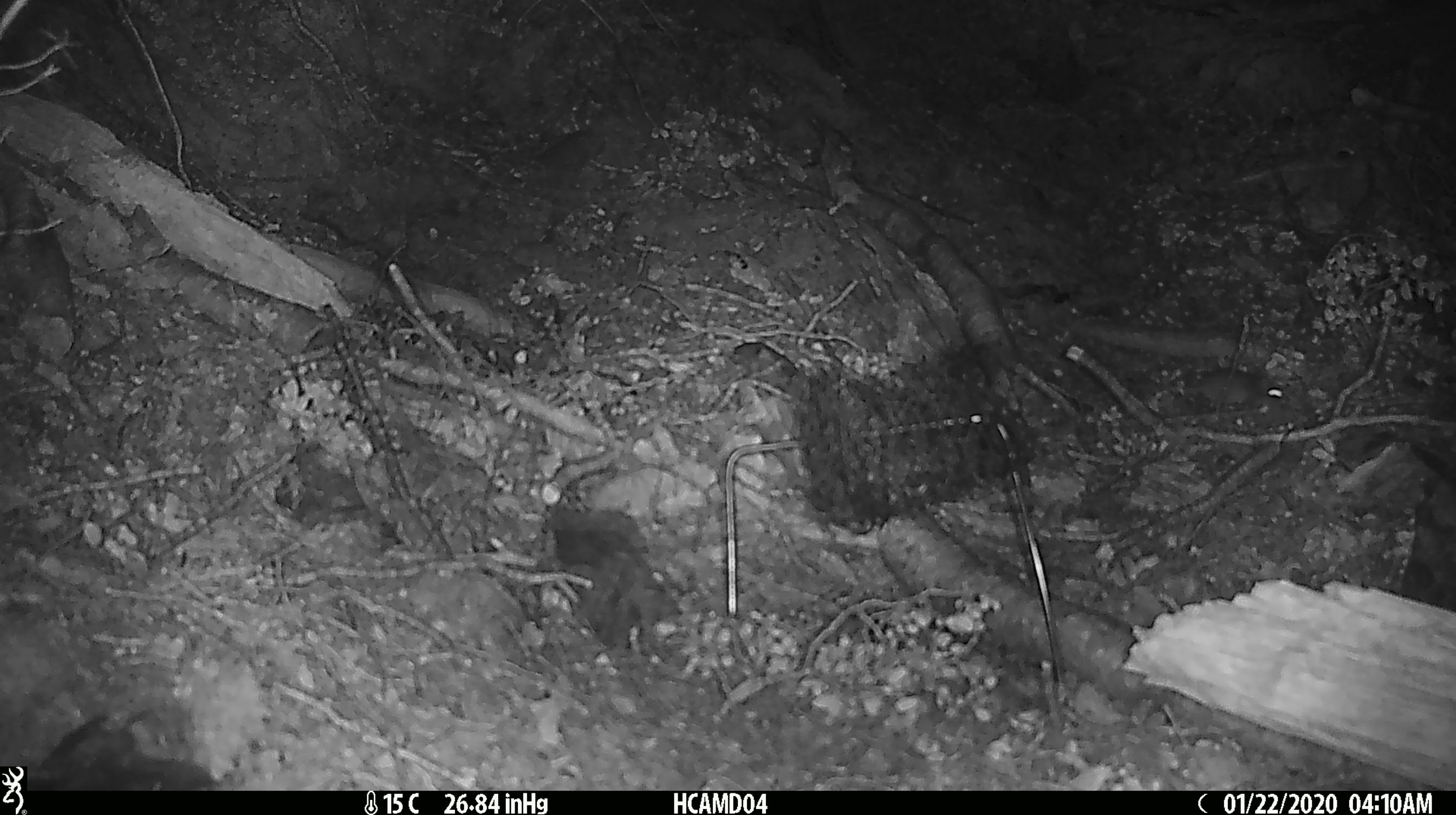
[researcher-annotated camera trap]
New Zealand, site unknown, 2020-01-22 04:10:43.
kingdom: Animalia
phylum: Chordata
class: Mammalia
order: Rodentia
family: Muridae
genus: Mus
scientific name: Mus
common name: mouse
Mouse (Mus).